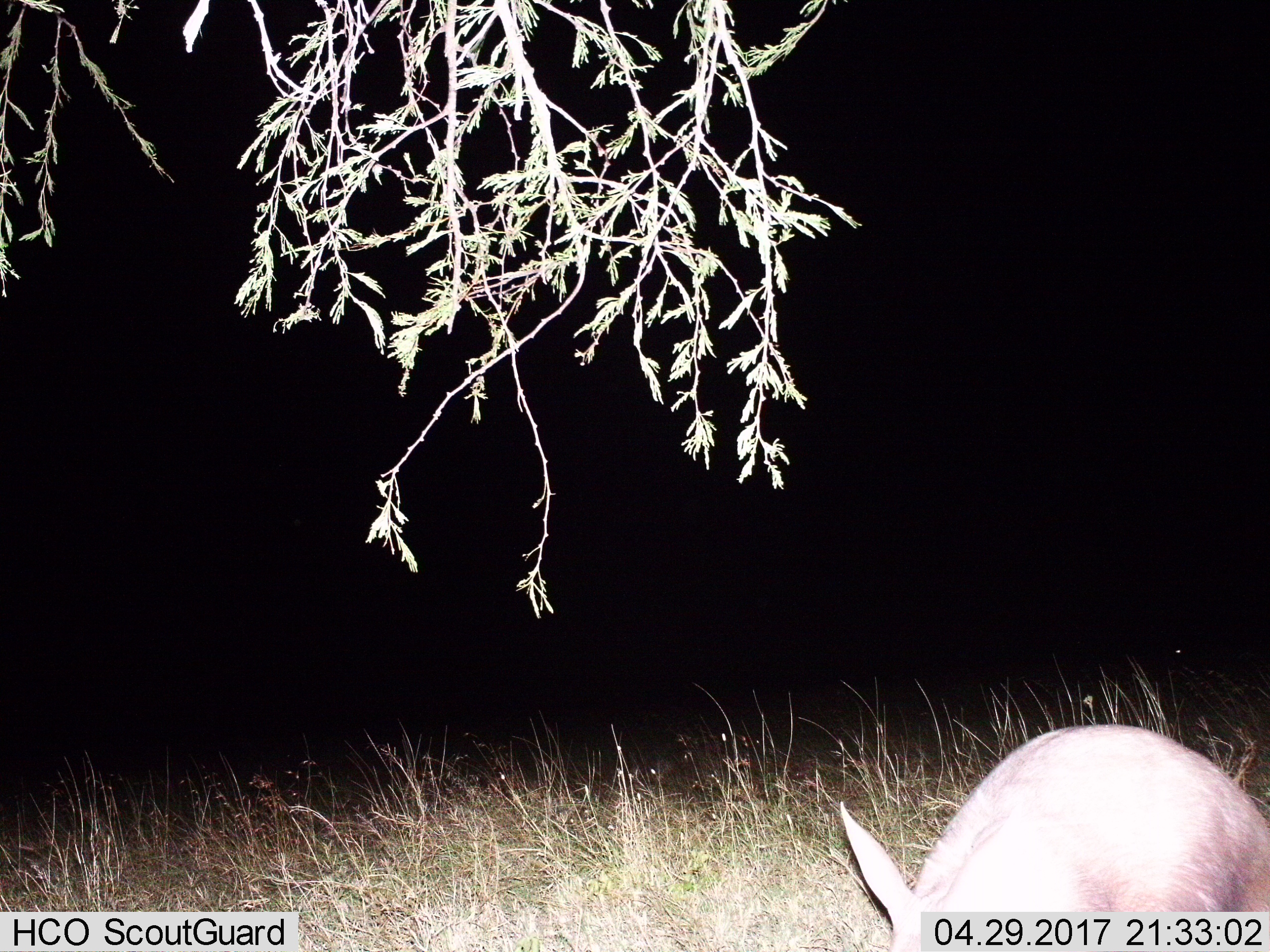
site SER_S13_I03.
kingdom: Animalia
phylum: Chordata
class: Mammalia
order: Tubulidentata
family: Orycteropodidae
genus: Orycteropus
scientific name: Orycteropus afer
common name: aardvark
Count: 1.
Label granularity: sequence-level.